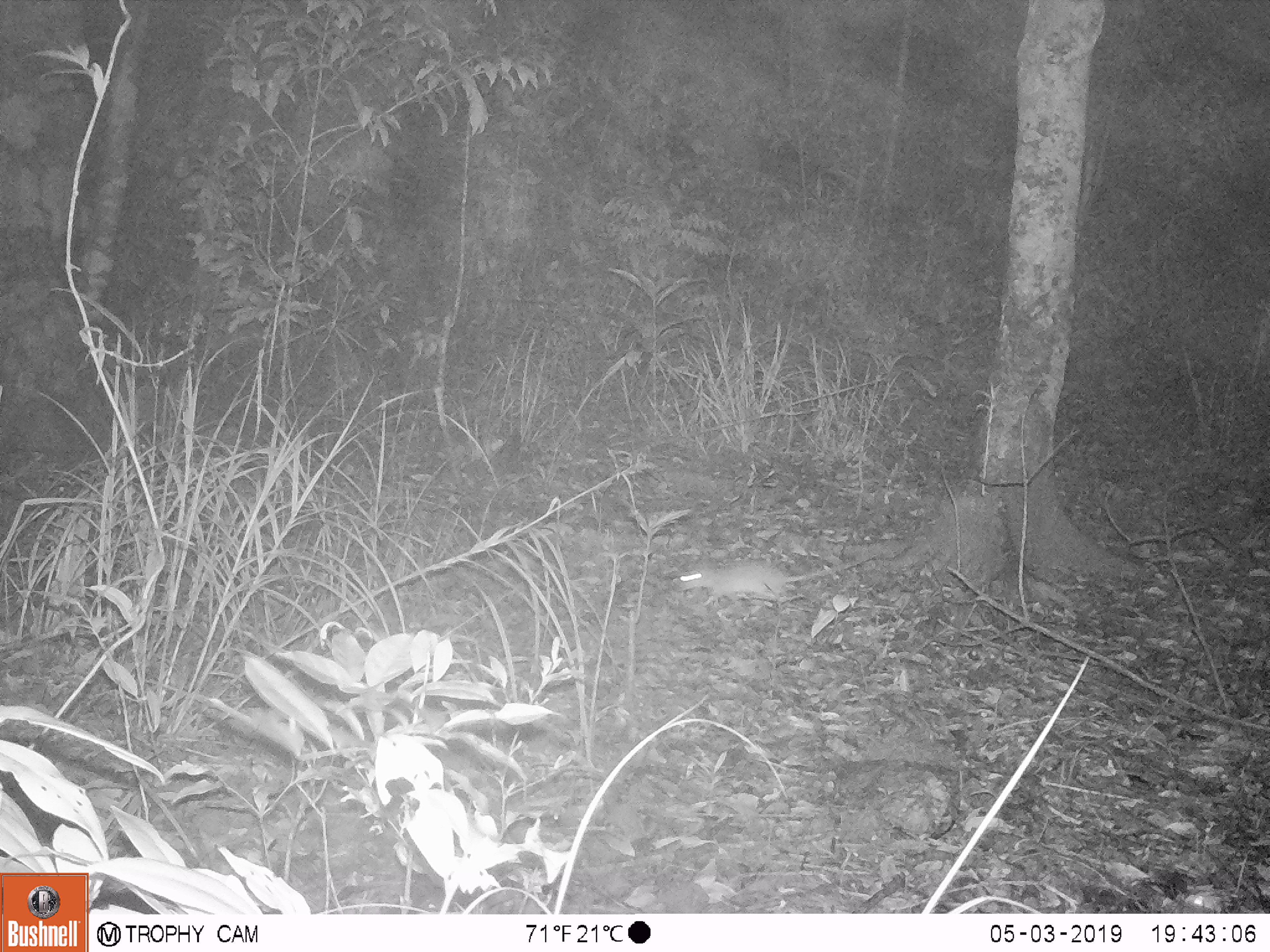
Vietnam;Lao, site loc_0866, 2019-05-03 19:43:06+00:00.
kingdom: Animalia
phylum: Chordata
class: Mammalia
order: Rodentia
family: Muridae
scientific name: Muridae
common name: old-world mice and rats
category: unidentified murid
Unidentified murid (old-world mice and rats) (Muridae). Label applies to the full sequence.